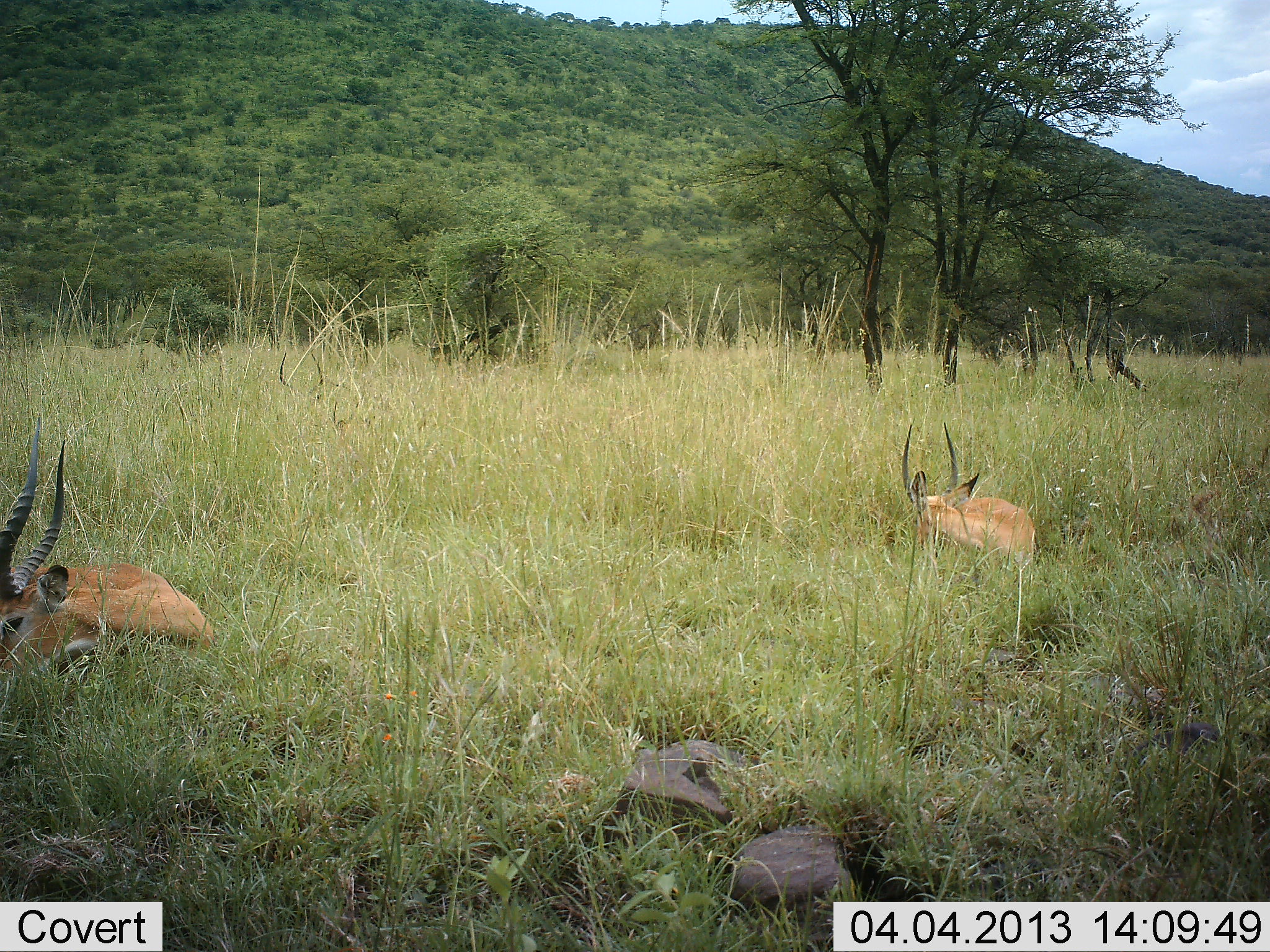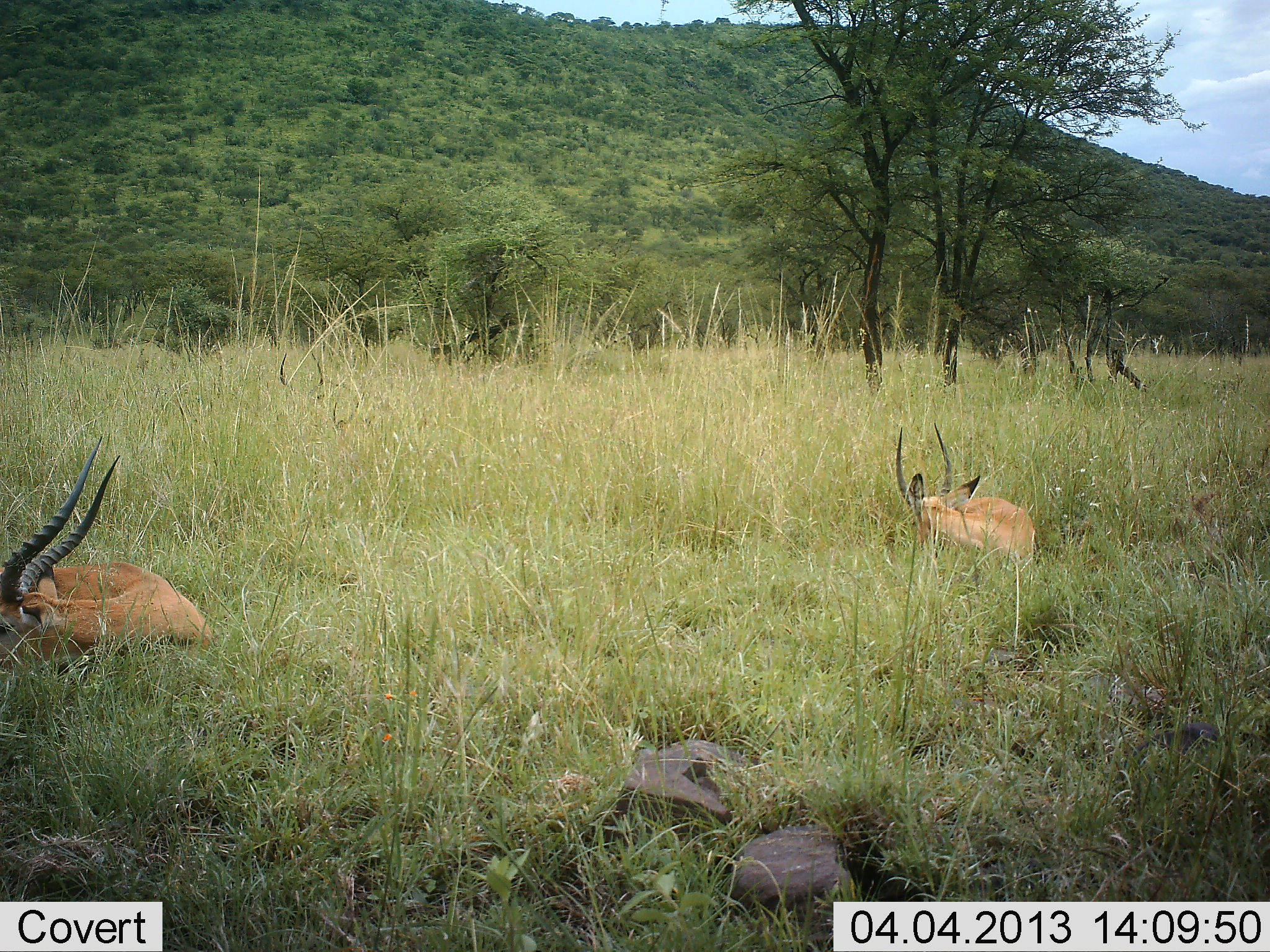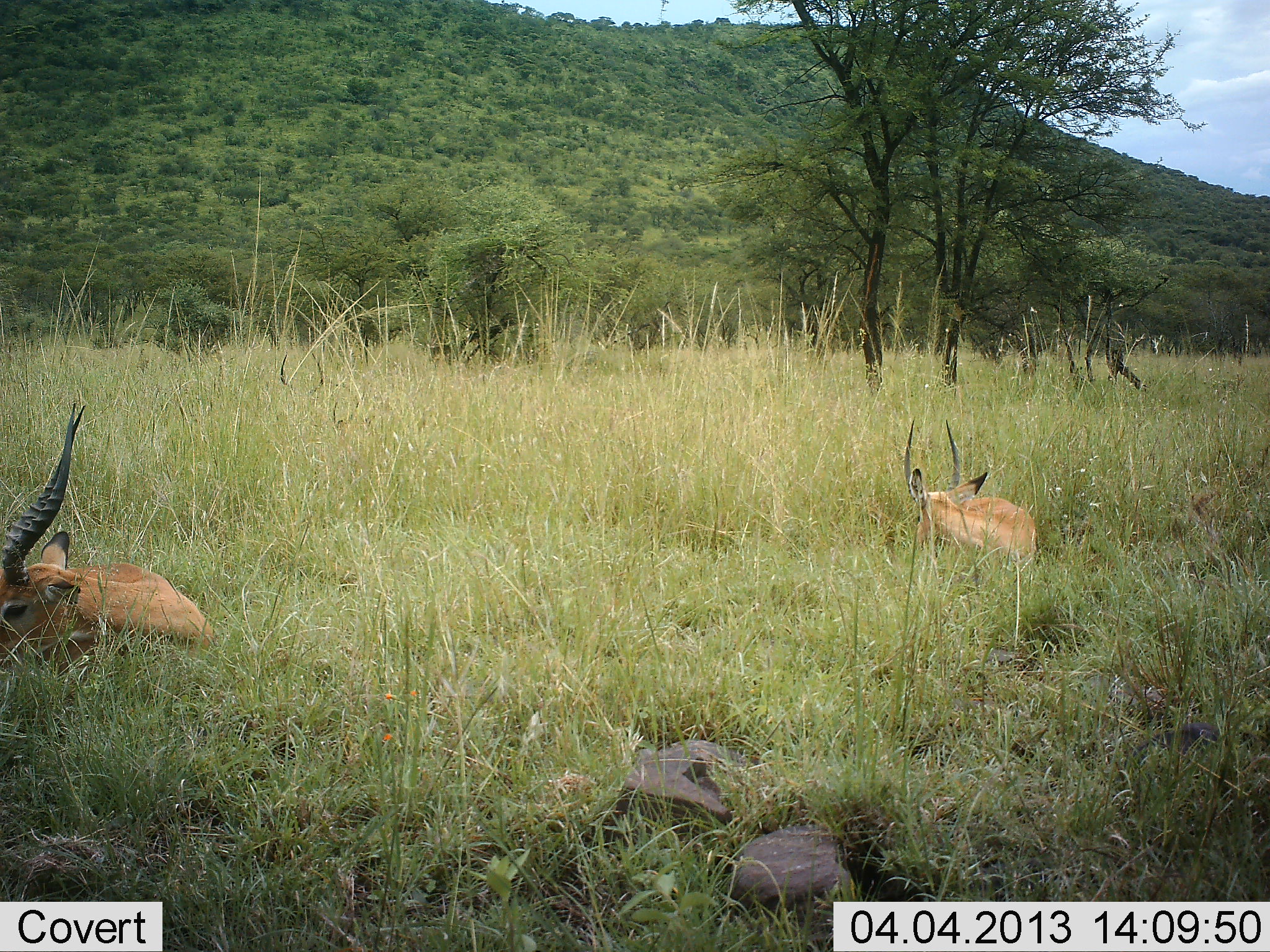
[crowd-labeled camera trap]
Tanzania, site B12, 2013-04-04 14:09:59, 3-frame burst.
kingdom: Animalia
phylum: Chordata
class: Mammalia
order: Artiodactyla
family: Bovidae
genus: Aepyceros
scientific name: Aepyceros melampus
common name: impala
Impala (Aepyceros melampus), count 2. Behavior (volunteer vote fractions): standing 0%, resting 100%, moving 0%, interacting 0%. Young present (vote fraction): 0%. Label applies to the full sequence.